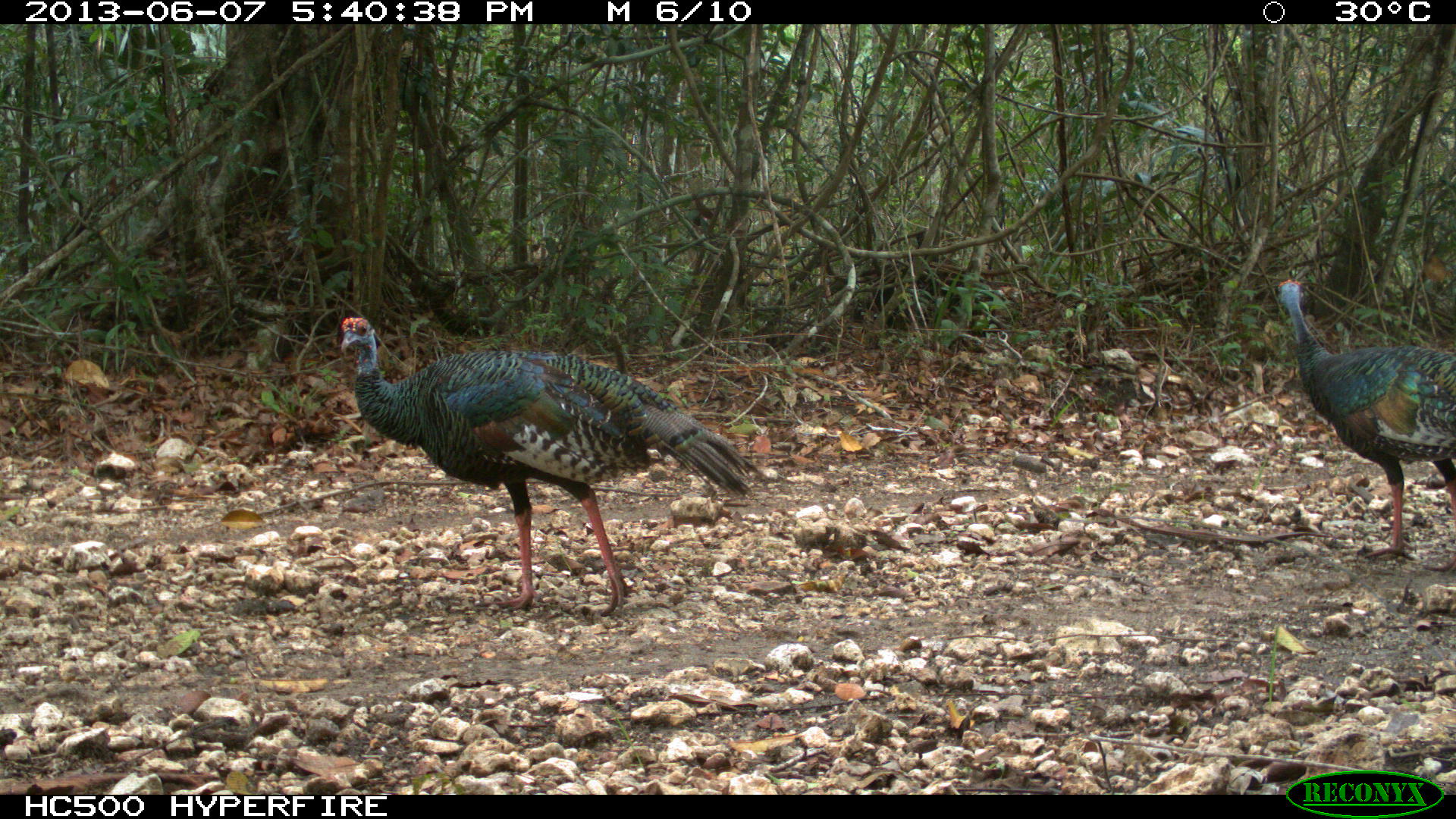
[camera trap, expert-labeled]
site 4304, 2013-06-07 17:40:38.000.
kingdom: Animalia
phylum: Chordata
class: Aves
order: Galliformes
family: Phasianidae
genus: Meleagris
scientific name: Meleagris ocellata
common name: ocellated turkey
Meleagris ocellata (ocellated turkey), count 2.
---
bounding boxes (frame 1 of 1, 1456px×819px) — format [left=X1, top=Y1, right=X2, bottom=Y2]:
meleagris ocellata: [left=338, top=315, right=757, bottom=617]; [left=1275, top=277, right=1456, bottom=561]